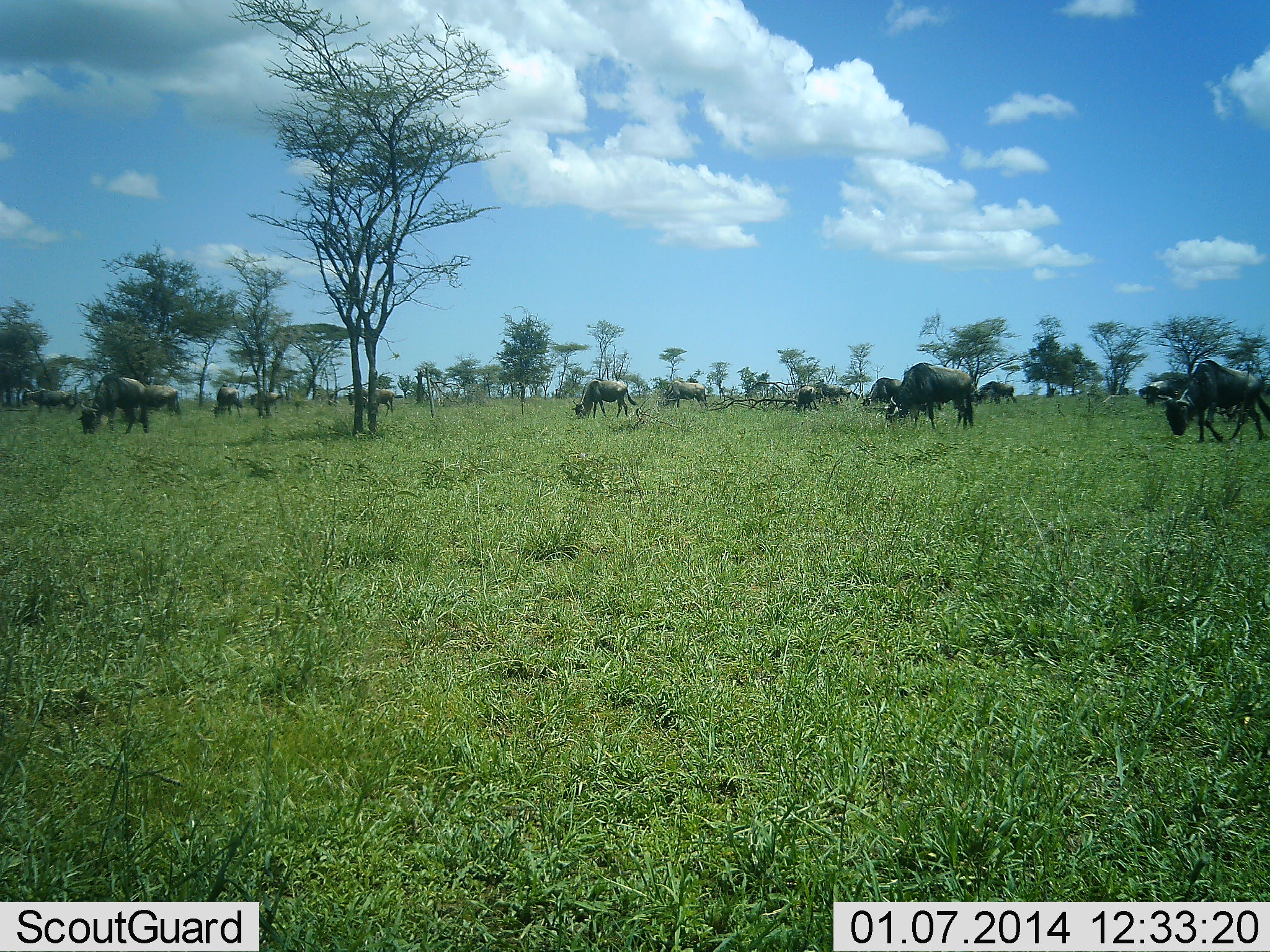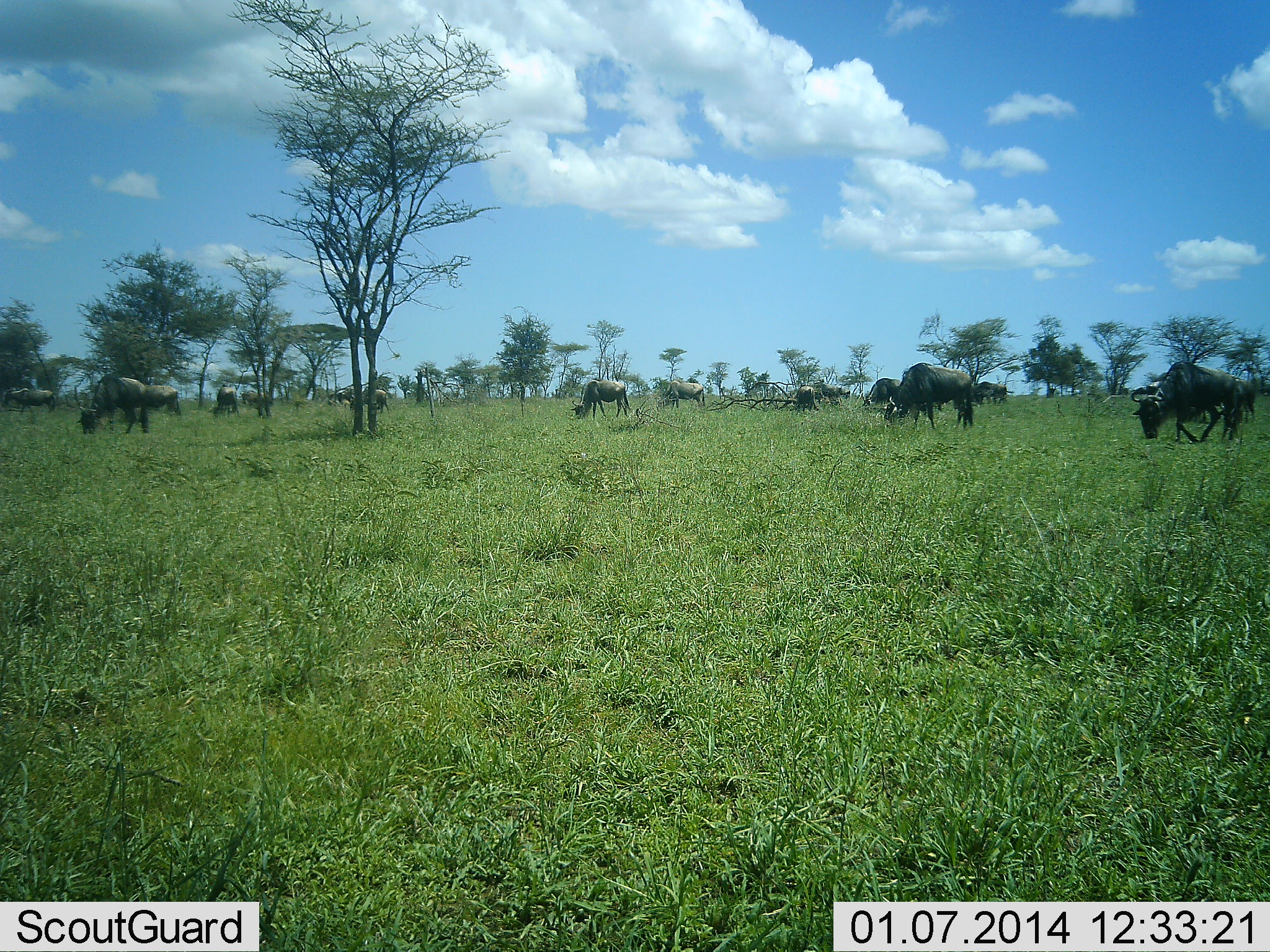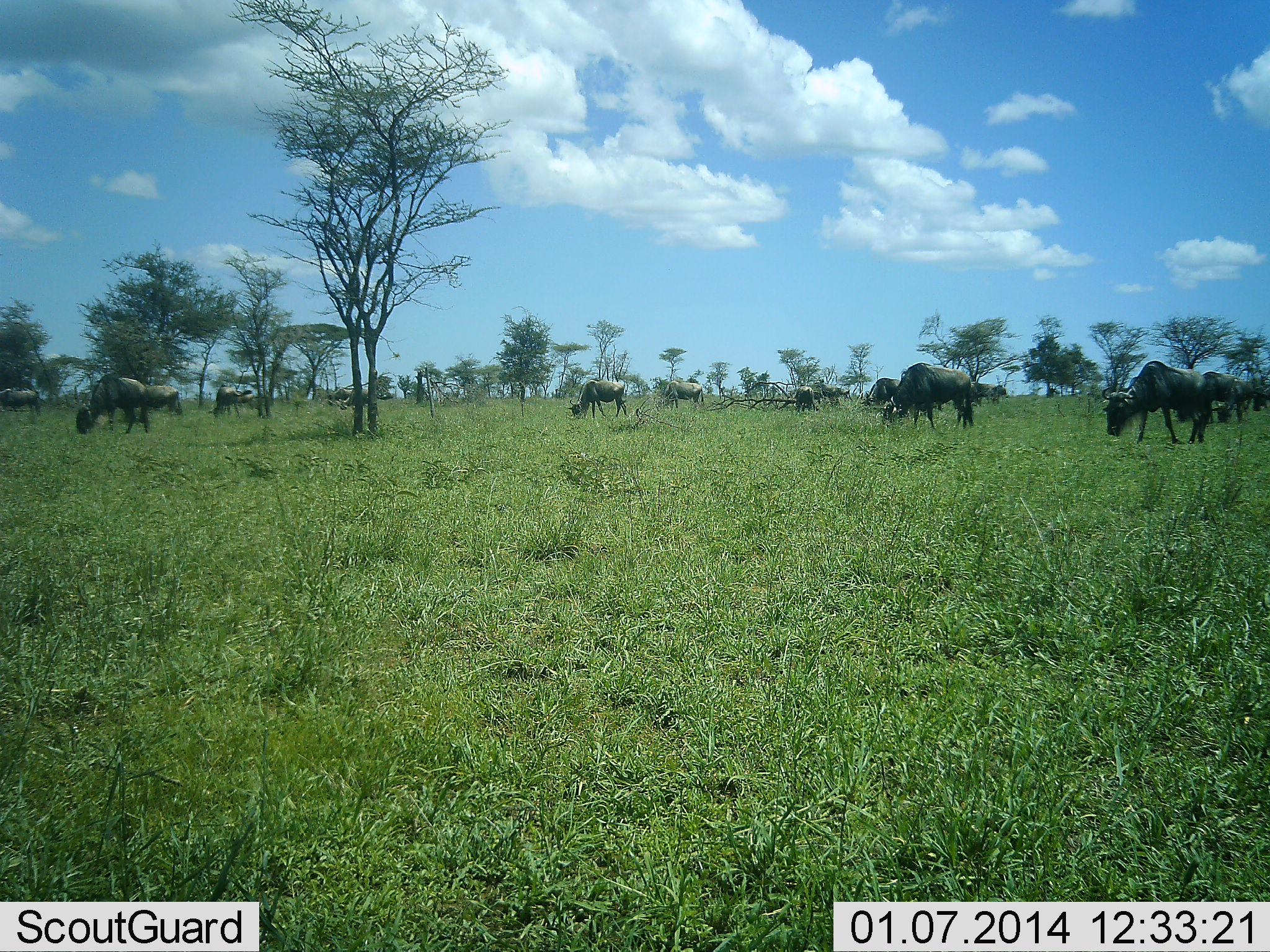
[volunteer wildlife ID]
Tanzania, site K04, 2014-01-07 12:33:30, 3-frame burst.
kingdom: Animalia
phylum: Chordata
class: Mammalia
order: Artiodactyla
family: Bovidae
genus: Connochaetes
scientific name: Connochaetes taurinus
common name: blue wildebeest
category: wildebeest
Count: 11-50.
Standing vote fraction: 20%.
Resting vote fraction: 0%.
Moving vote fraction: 40%.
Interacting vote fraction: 0%.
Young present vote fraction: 0%.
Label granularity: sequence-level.